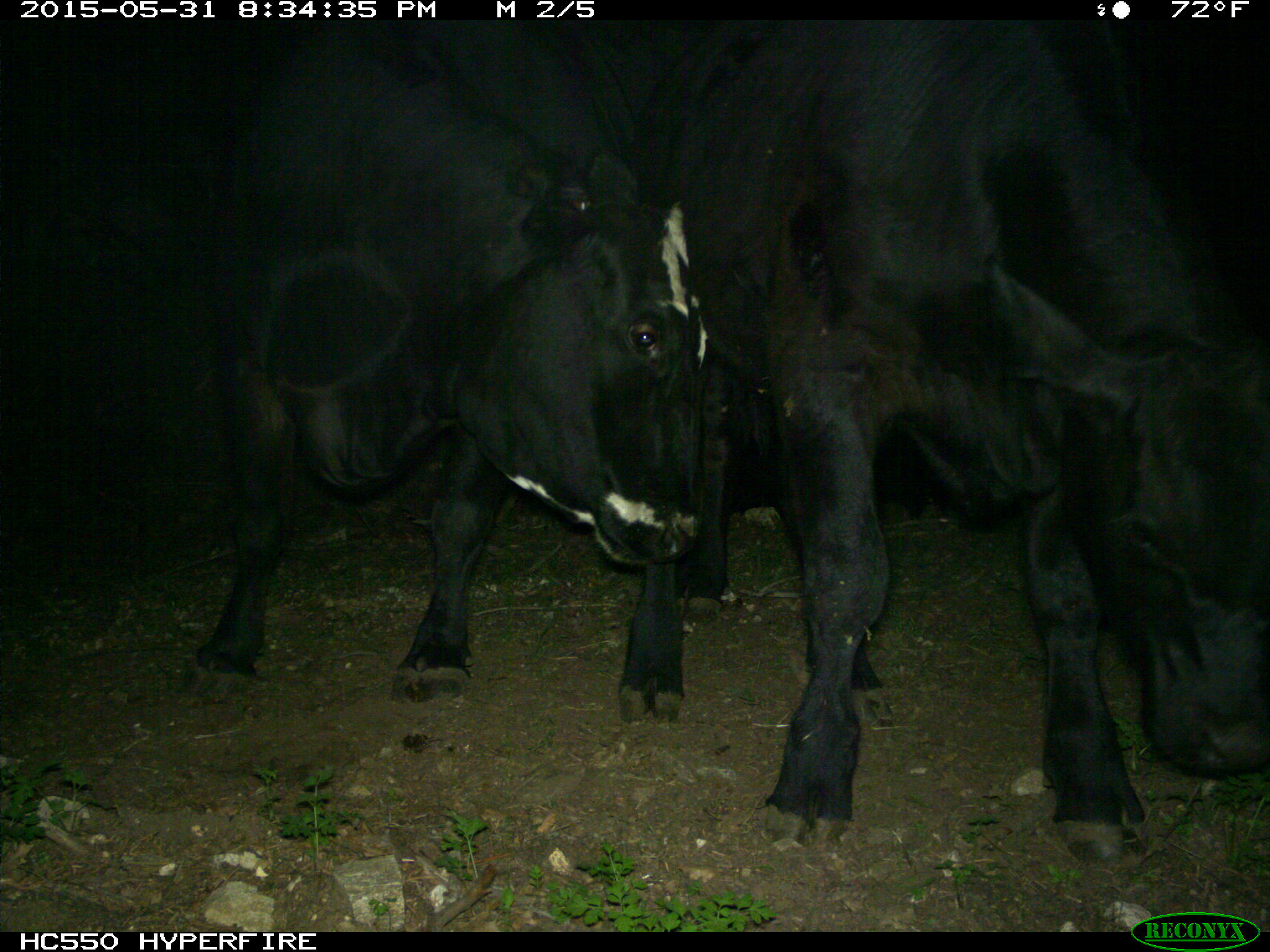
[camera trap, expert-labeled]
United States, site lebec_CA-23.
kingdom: Animalia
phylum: Chordata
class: Mammalia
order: Artiodactyla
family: Bovidae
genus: Bos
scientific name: Bos taurus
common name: domestic cow